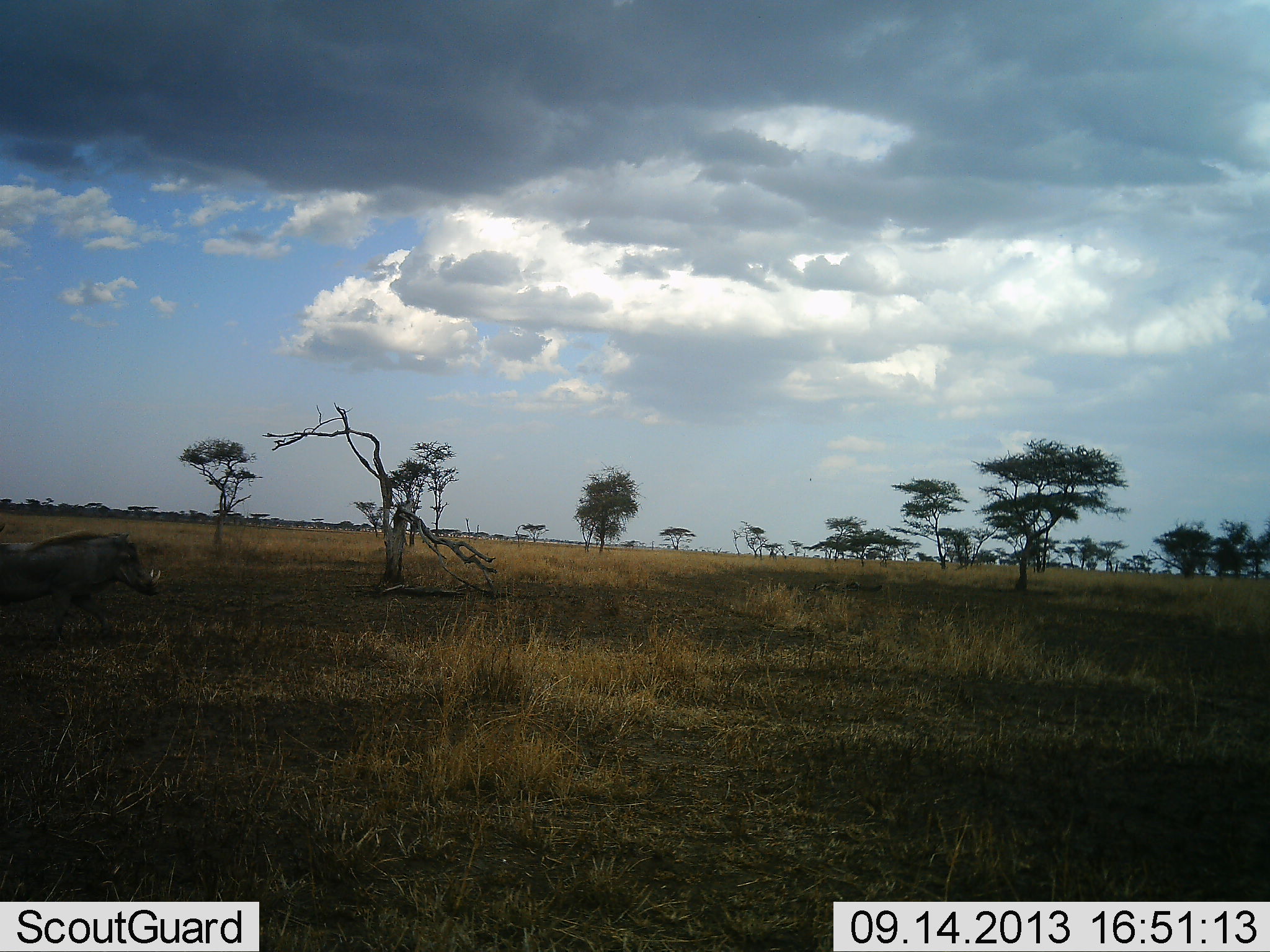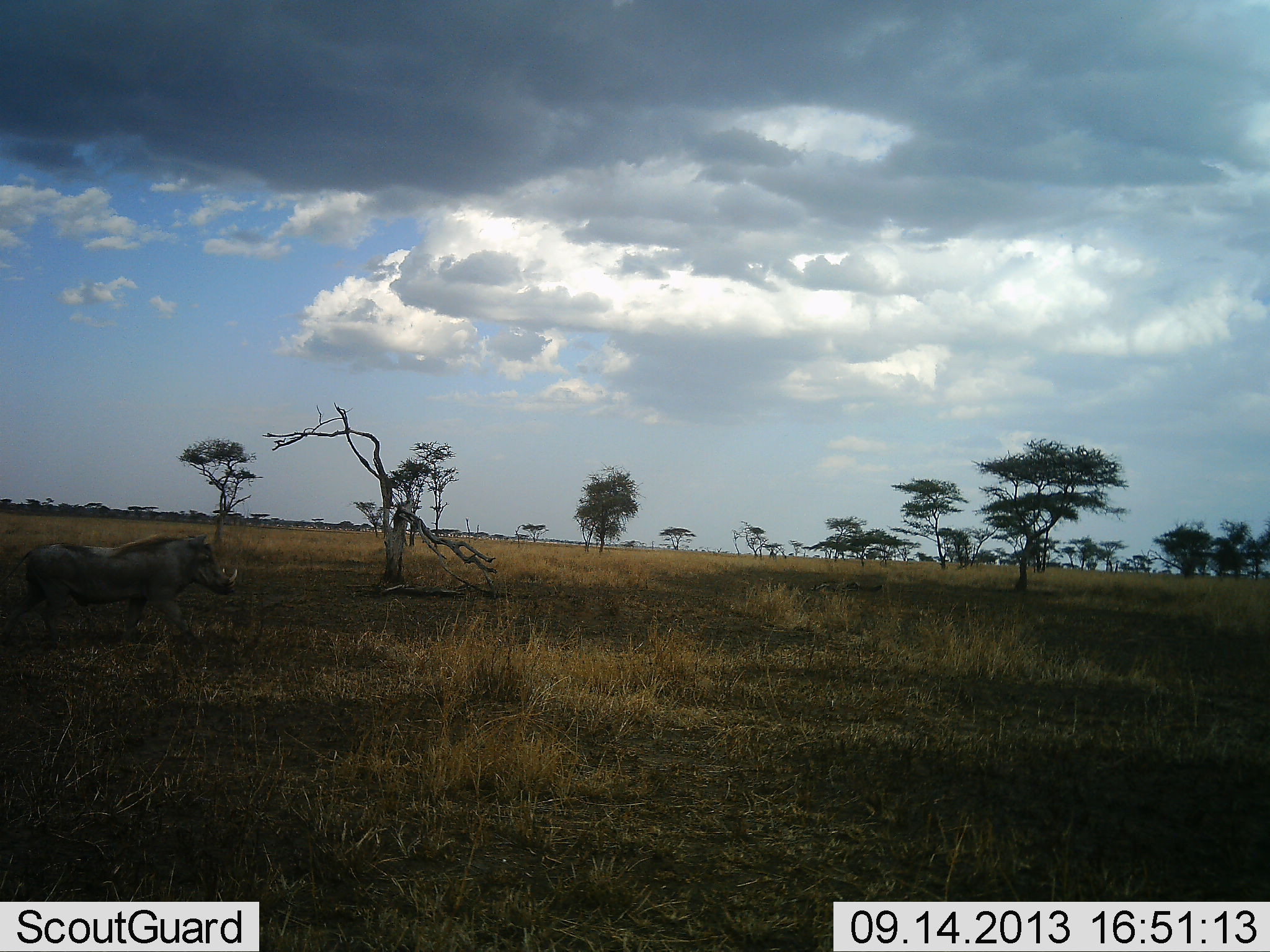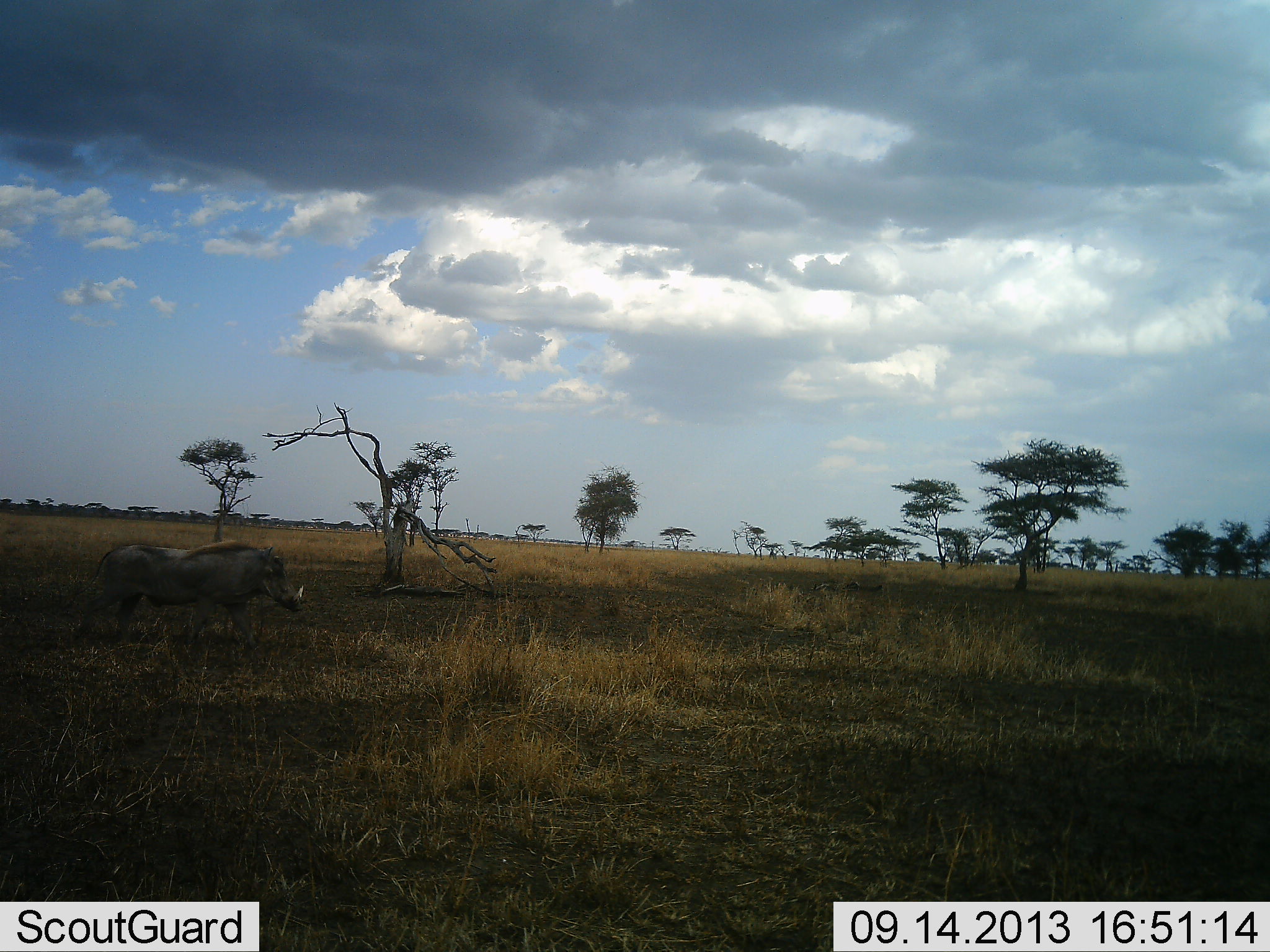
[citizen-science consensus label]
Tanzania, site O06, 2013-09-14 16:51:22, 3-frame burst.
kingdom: Animalia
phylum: Chordata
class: Mammalia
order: Artiodactyla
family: Suidae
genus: Phacochoerus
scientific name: Phacochoerus africanus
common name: warthog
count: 1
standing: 0%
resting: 0%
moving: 100%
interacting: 0%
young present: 0%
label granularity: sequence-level